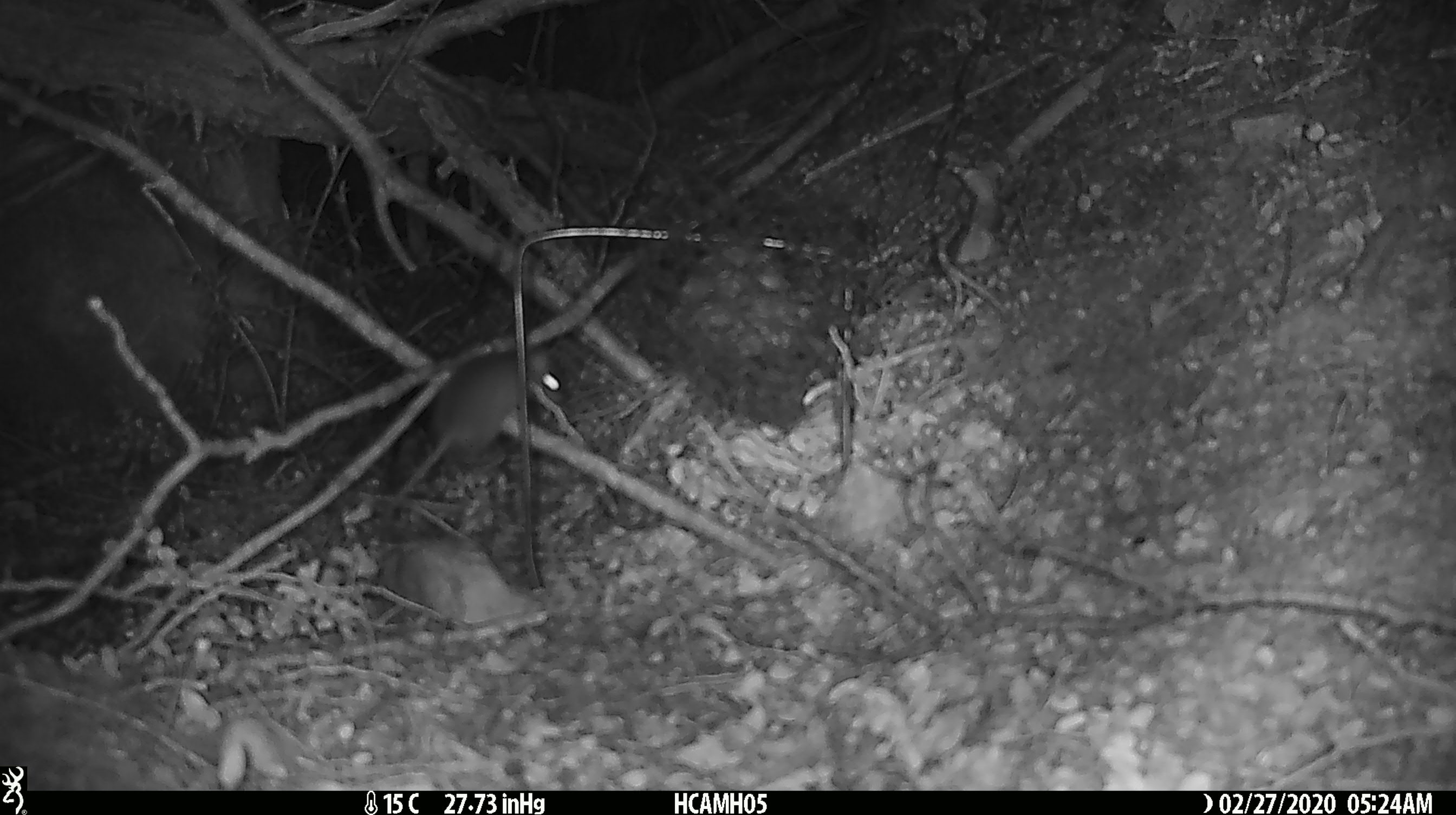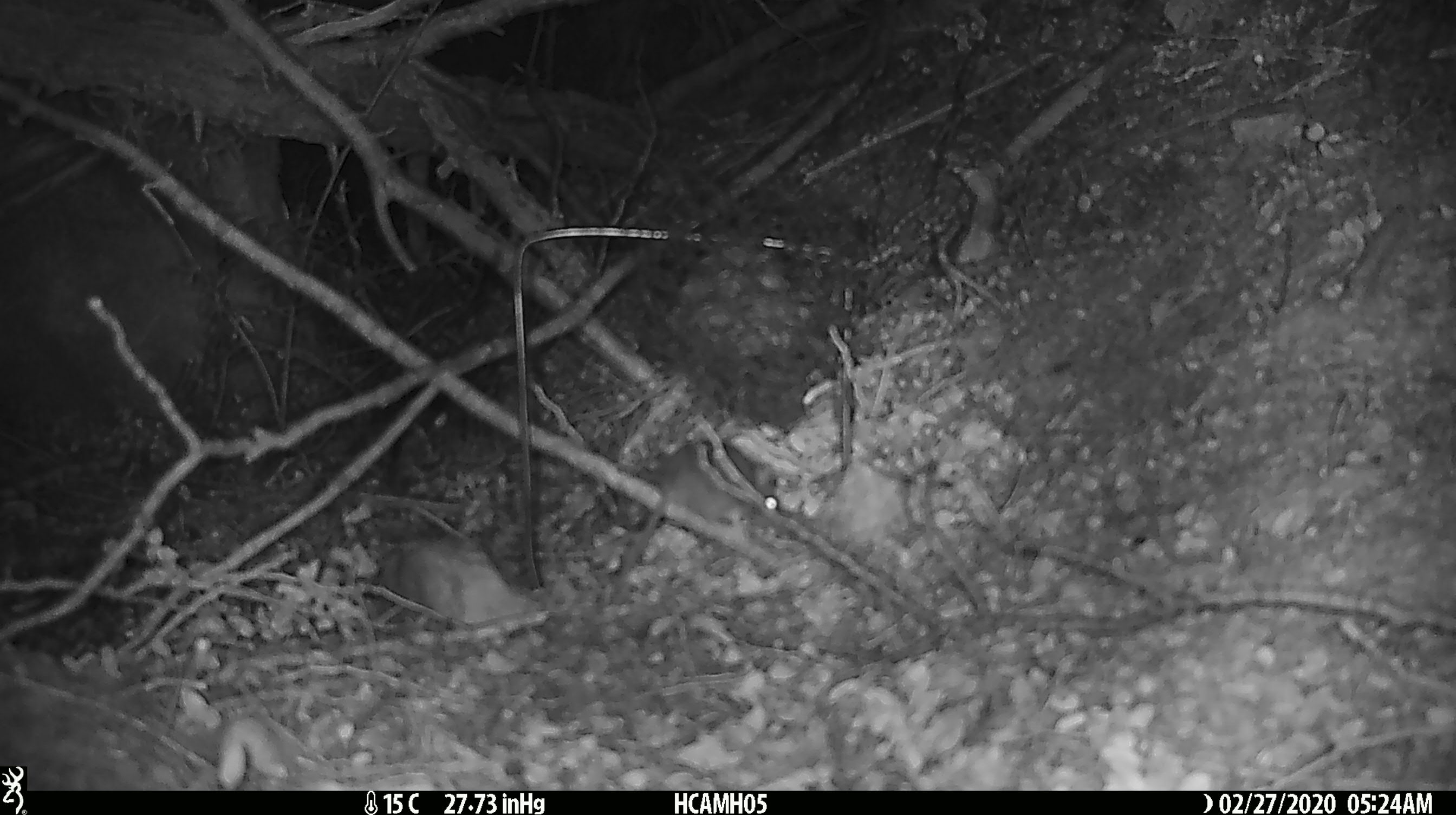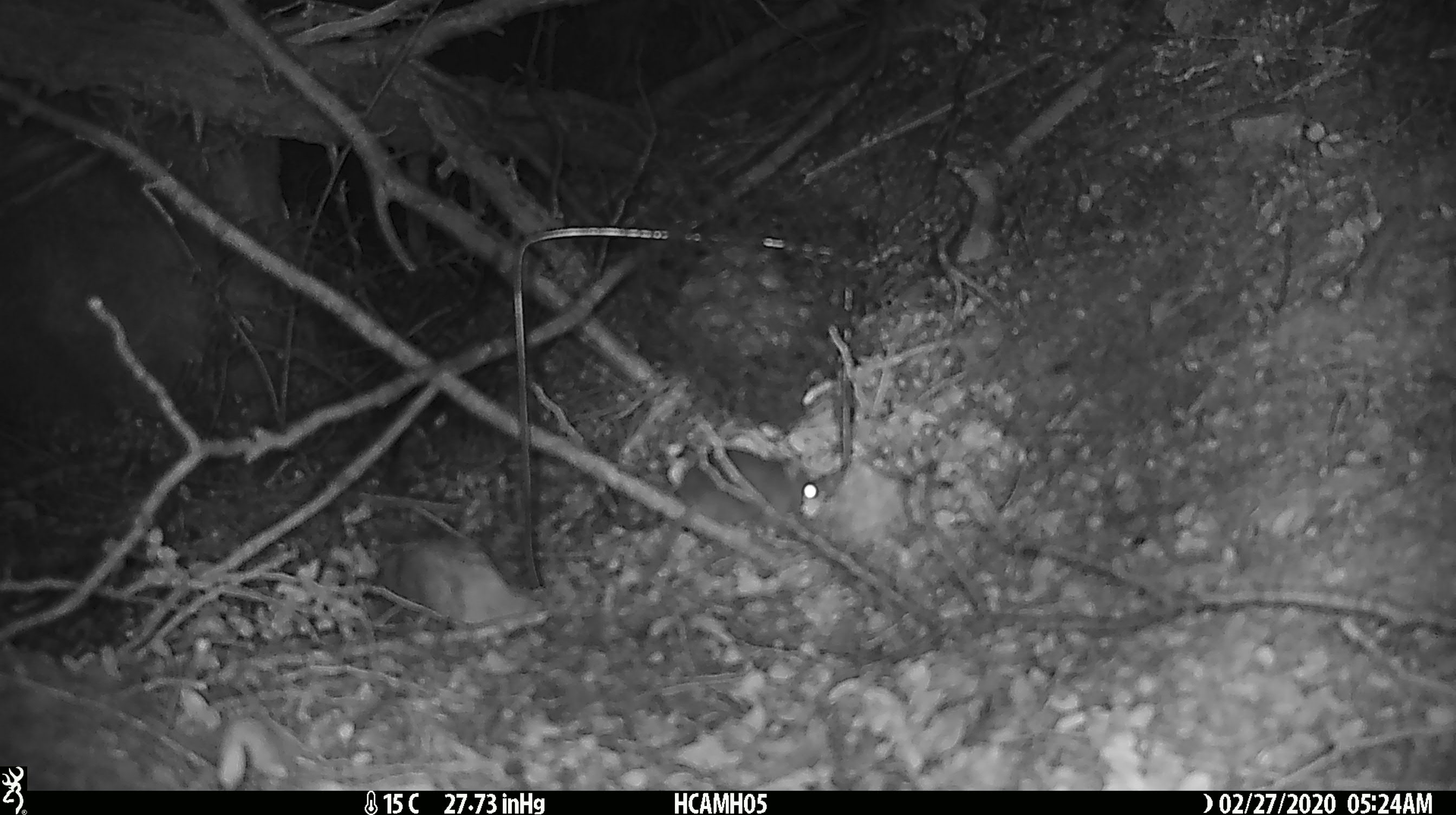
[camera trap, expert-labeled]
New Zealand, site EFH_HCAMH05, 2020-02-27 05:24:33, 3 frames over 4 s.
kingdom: Animalia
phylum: Chordata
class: Mammalia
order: Rodentia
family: Muridae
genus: Mus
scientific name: Mus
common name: mouse